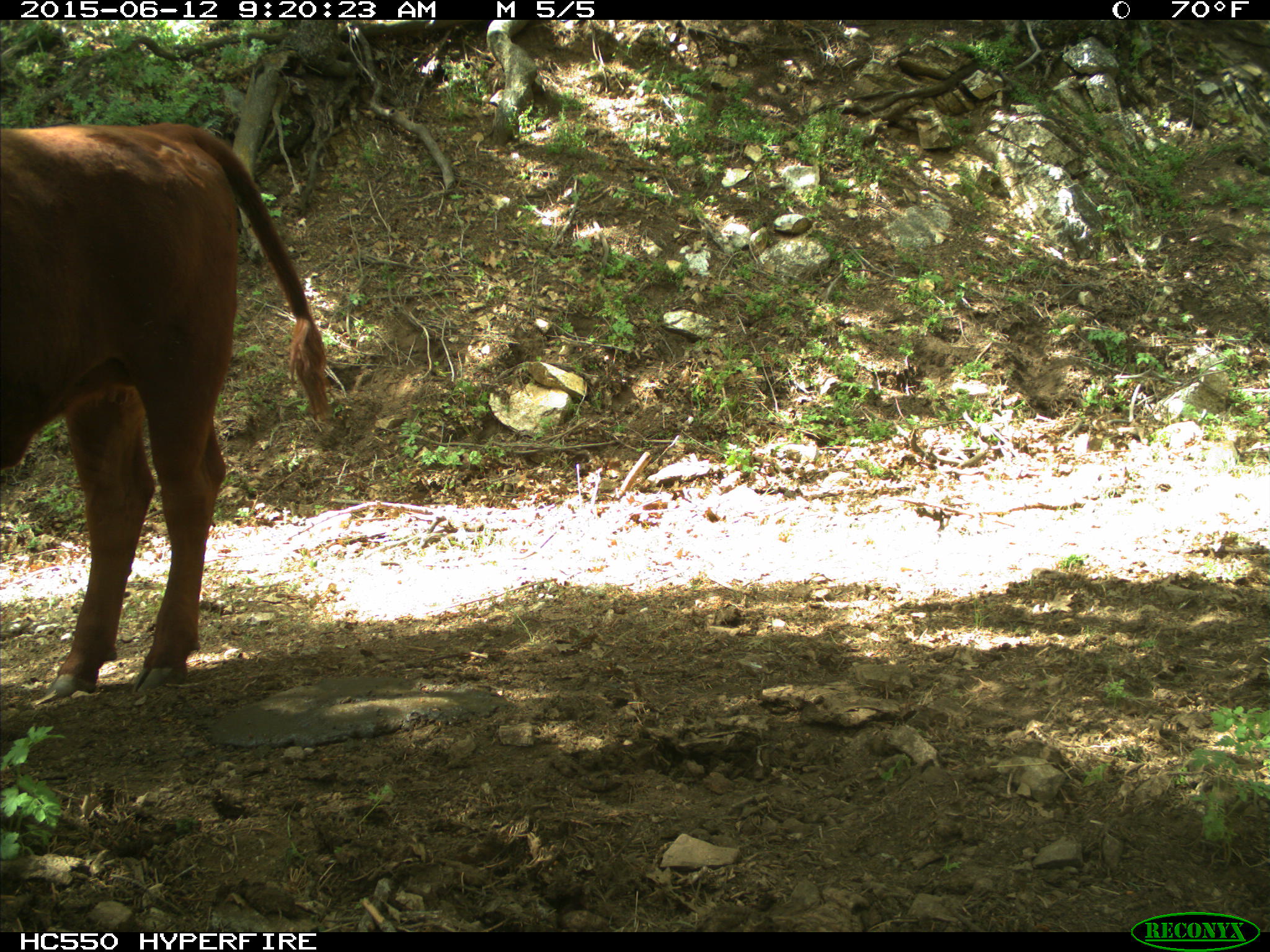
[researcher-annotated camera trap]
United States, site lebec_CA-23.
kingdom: Animalia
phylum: Chordata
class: Mammalia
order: Artiodactyla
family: Bovidae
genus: Bos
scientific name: Bos taurus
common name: domestic cow